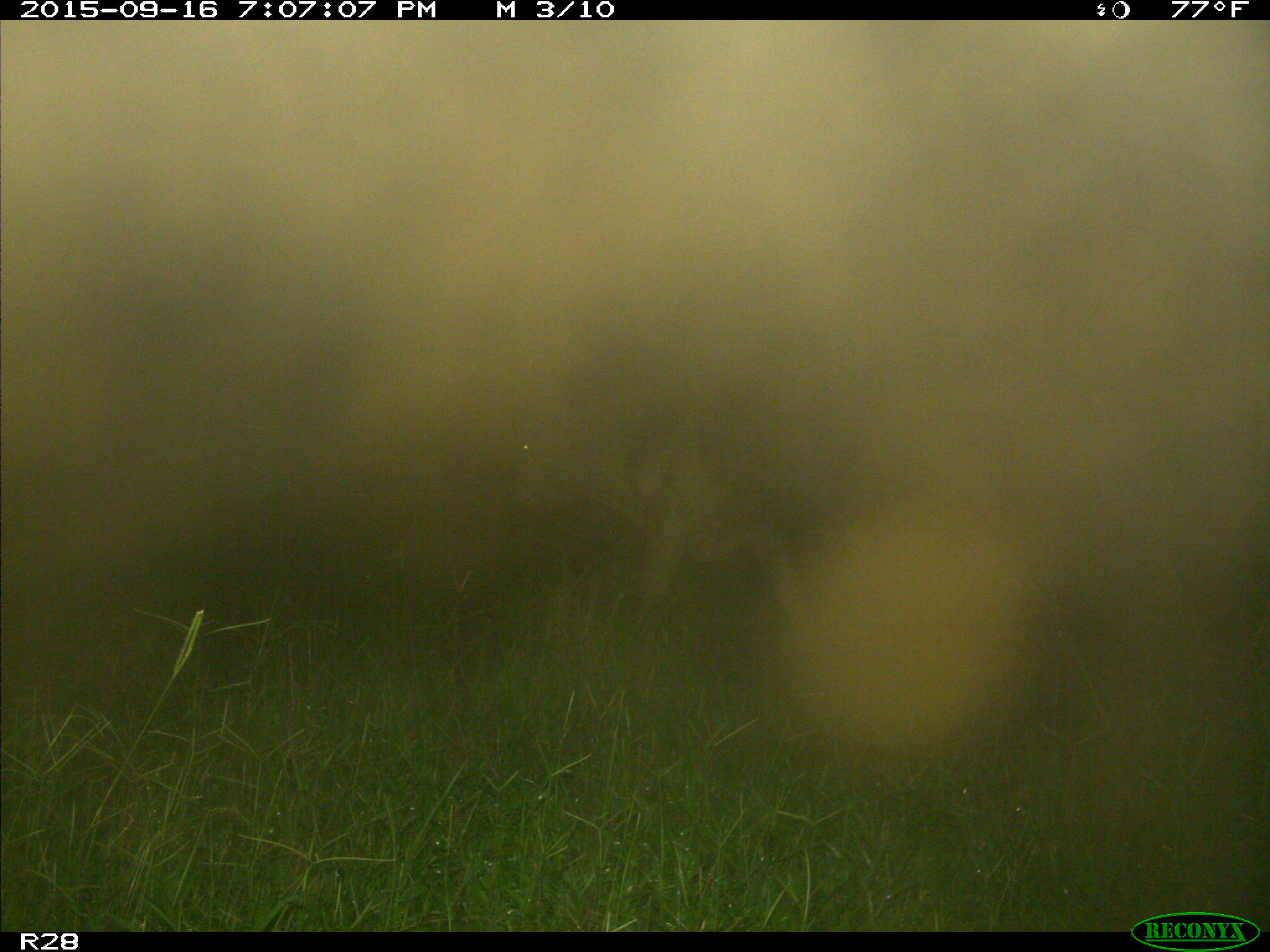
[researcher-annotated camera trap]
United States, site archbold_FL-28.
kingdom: Animalia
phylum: Chordata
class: Mammalia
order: Artiodactyla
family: Bovidae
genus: Bos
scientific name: Bos taurus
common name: domestic cow